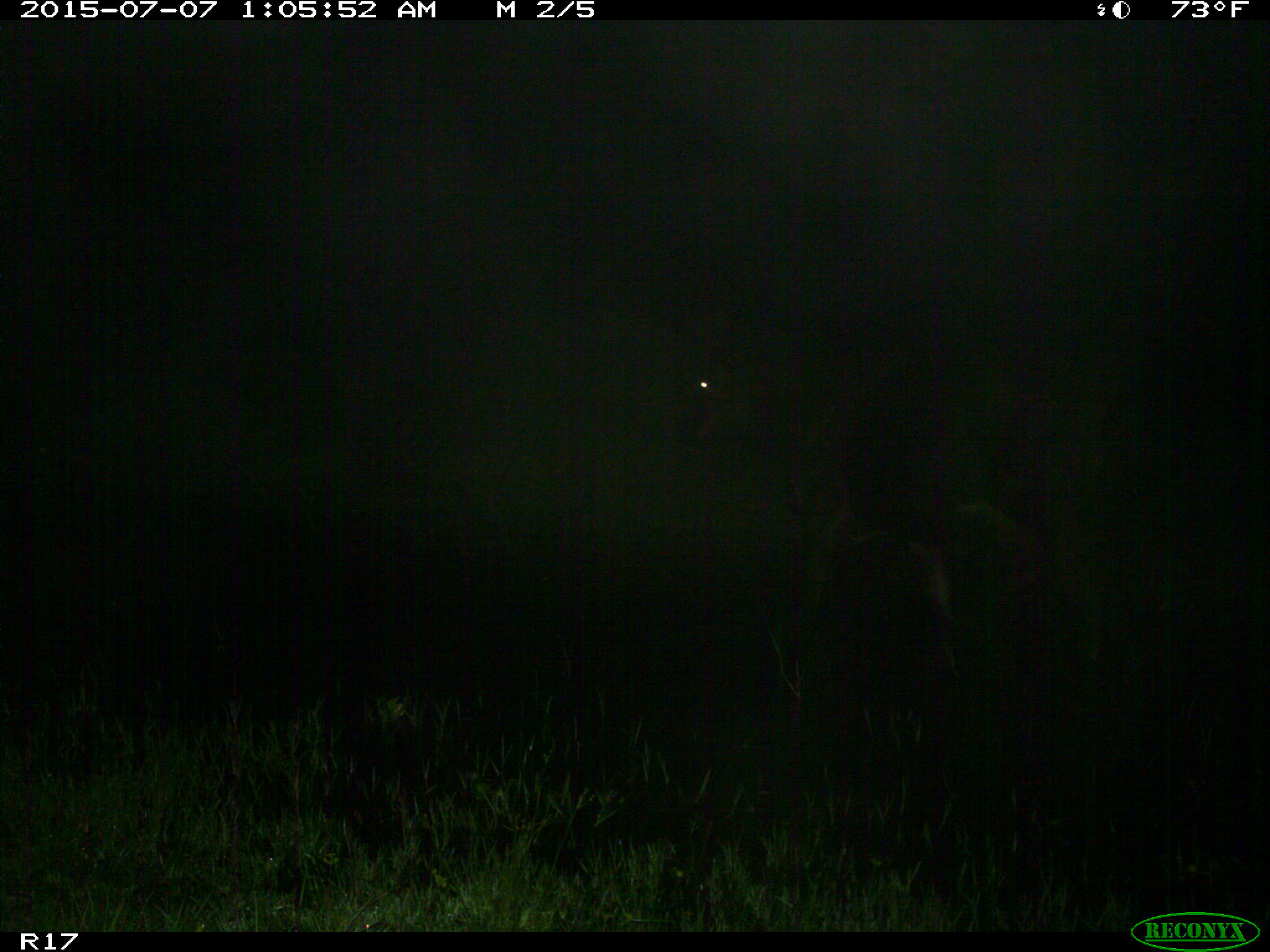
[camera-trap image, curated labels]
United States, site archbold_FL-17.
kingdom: Animalia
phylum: Chordata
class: Mammalia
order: Artiodactyla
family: Bovidae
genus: Bos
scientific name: Bos taurus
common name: domestic cow